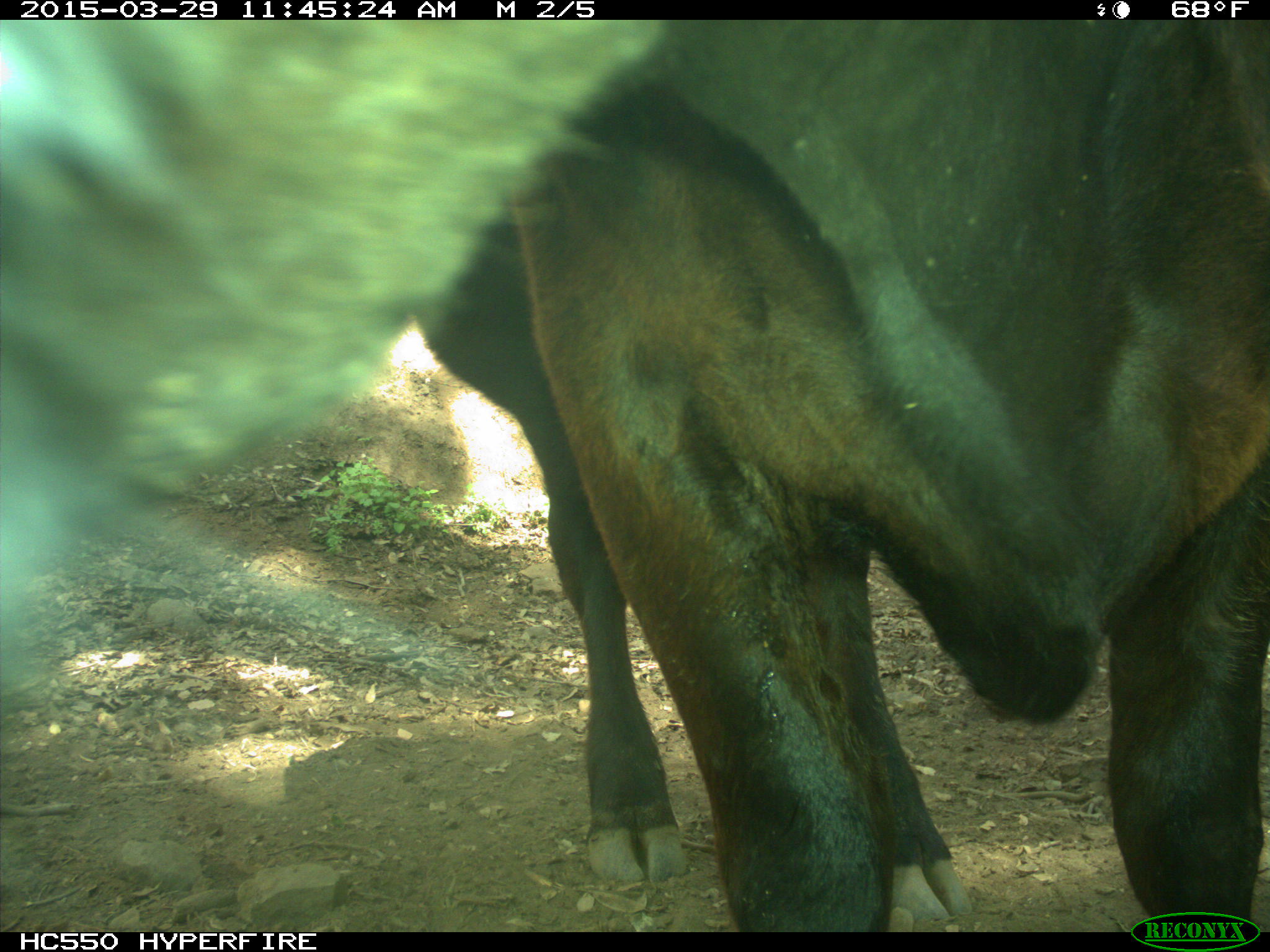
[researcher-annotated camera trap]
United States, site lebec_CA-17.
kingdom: Animalia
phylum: Chordata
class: Mammalia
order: Artiodactyla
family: Bovidae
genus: Bos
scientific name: Bos taurus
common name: domestic cow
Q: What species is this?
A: Bos taurus (domestic cow).